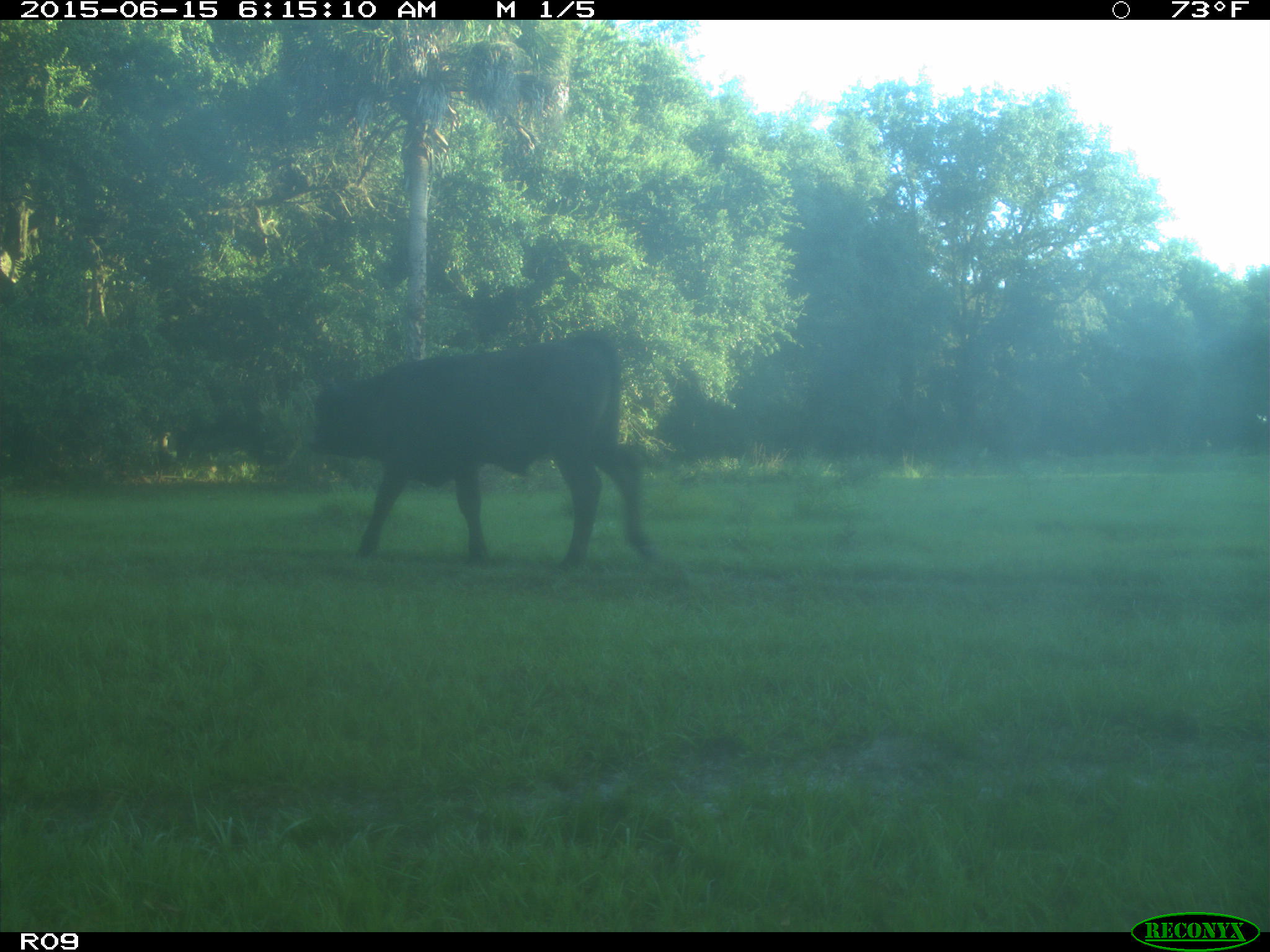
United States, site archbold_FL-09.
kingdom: Animalia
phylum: Chordata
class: Mammalia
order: Artiodactyla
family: Bovidae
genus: Bos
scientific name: Bos taurus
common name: domestic cow